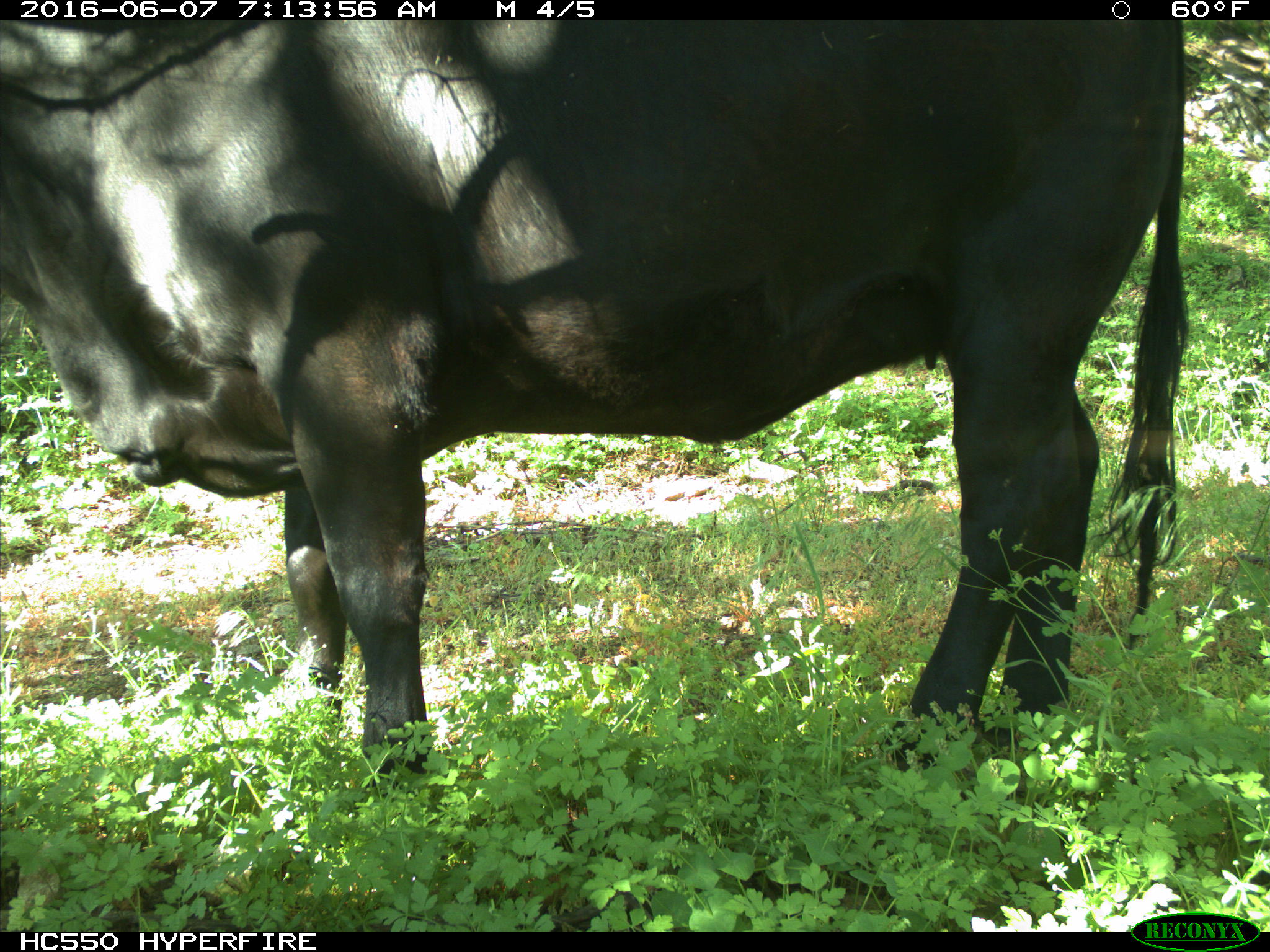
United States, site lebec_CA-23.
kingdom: Animalia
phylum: Chordata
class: Mammalia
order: Artiodactyla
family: Bovidae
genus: Bos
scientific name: Bos taurus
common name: domestic cow